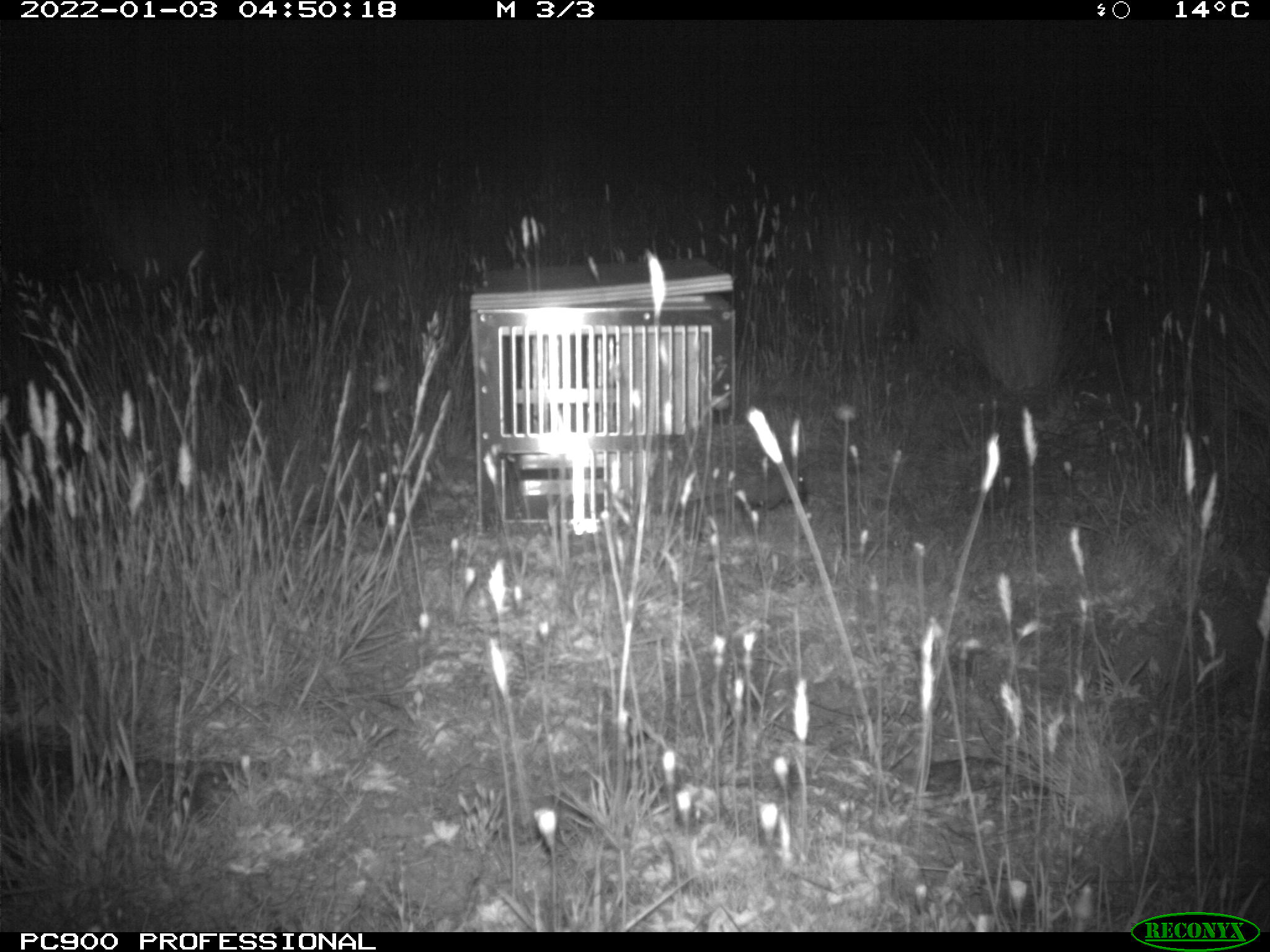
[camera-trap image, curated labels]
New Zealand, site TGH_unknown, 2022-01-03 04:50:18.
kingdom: Animalia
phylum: Chordata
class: Mammalia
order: Eulipotyphla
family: Erinaceidae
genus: Erinaceus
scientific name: Erinaceus europaeus europaeus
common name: european hedgehog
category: hedgehog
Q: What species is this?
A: Hedgehog (european hedgehog) (Erinaceus europaeus europaeus).